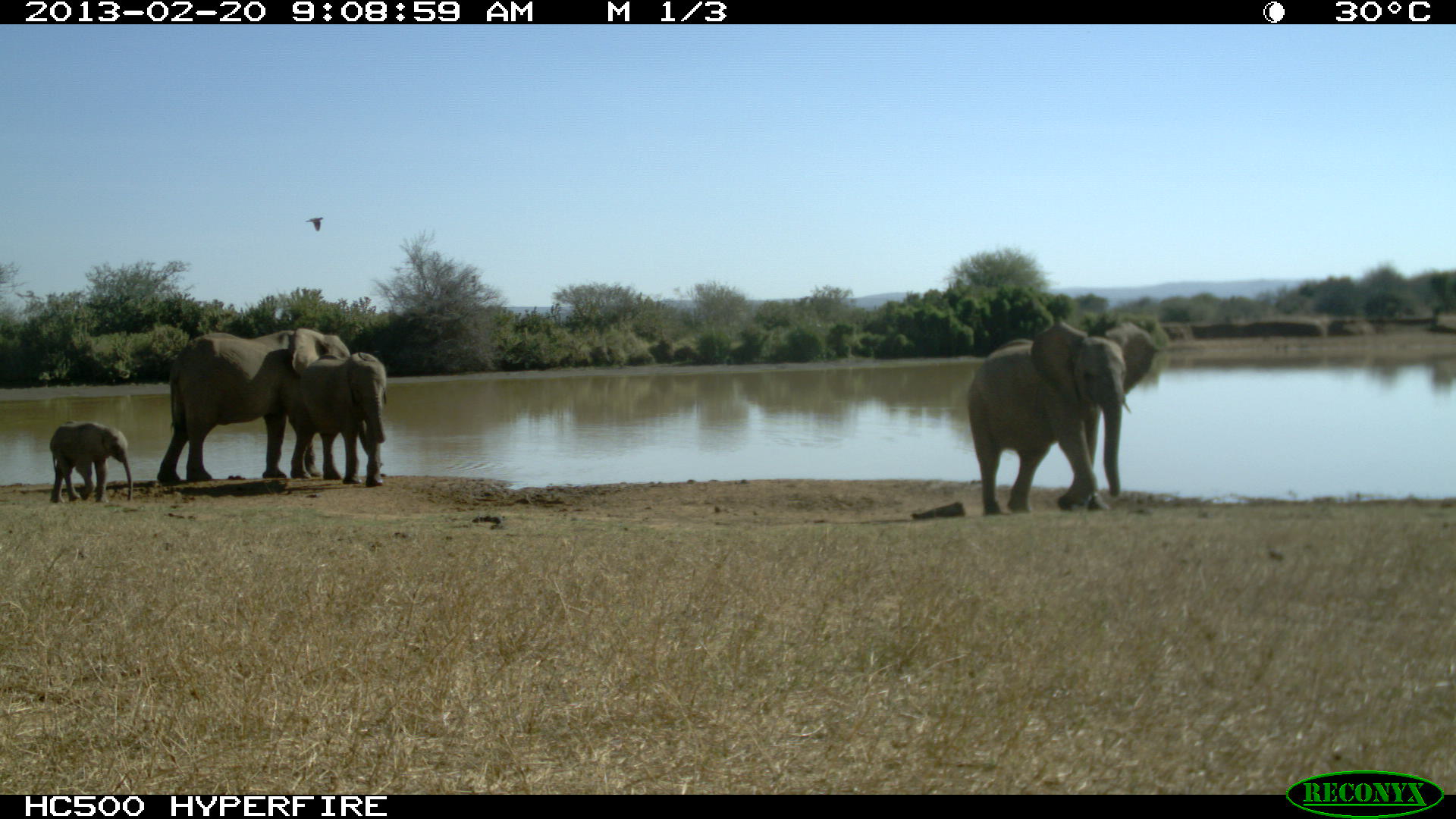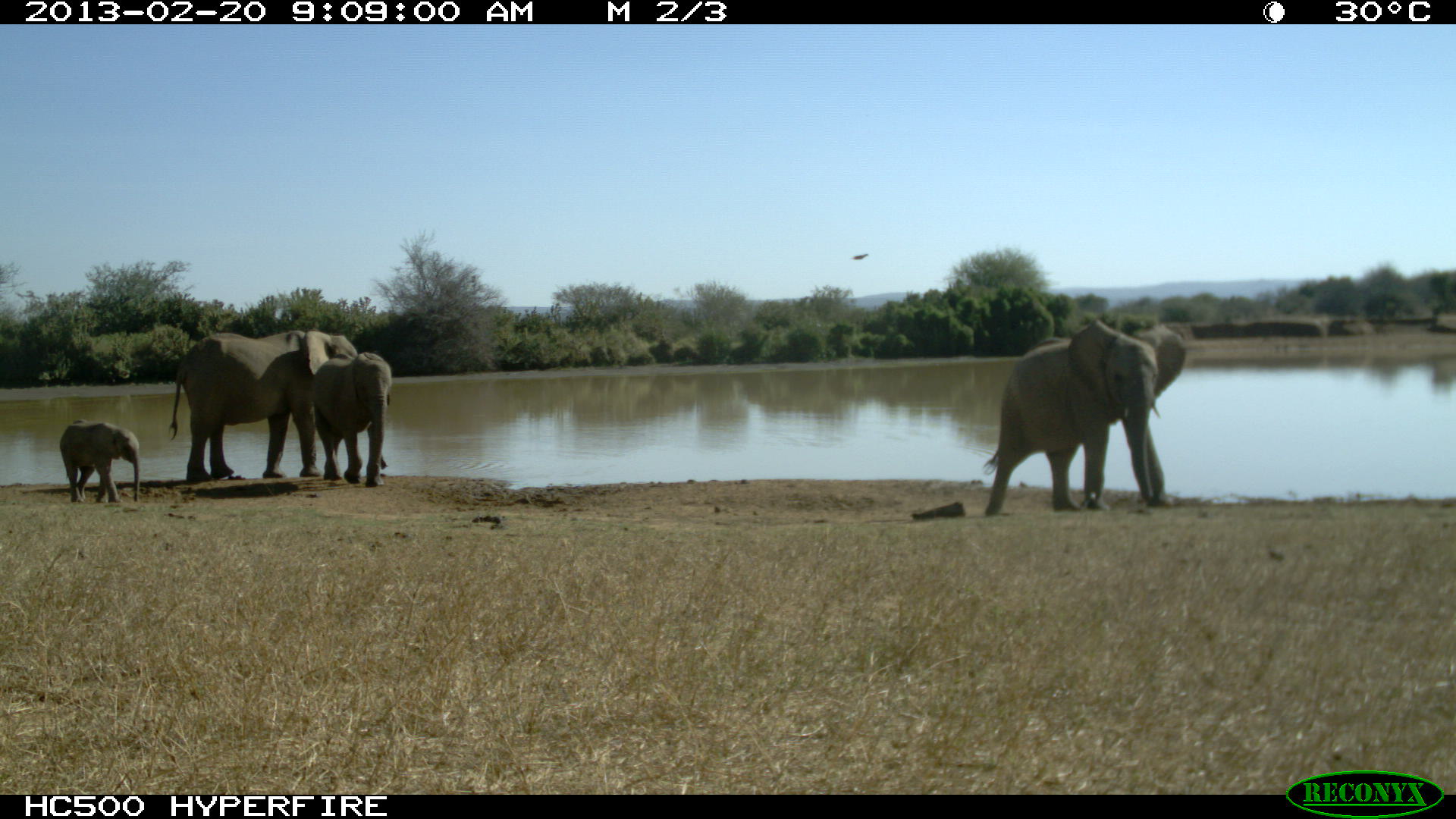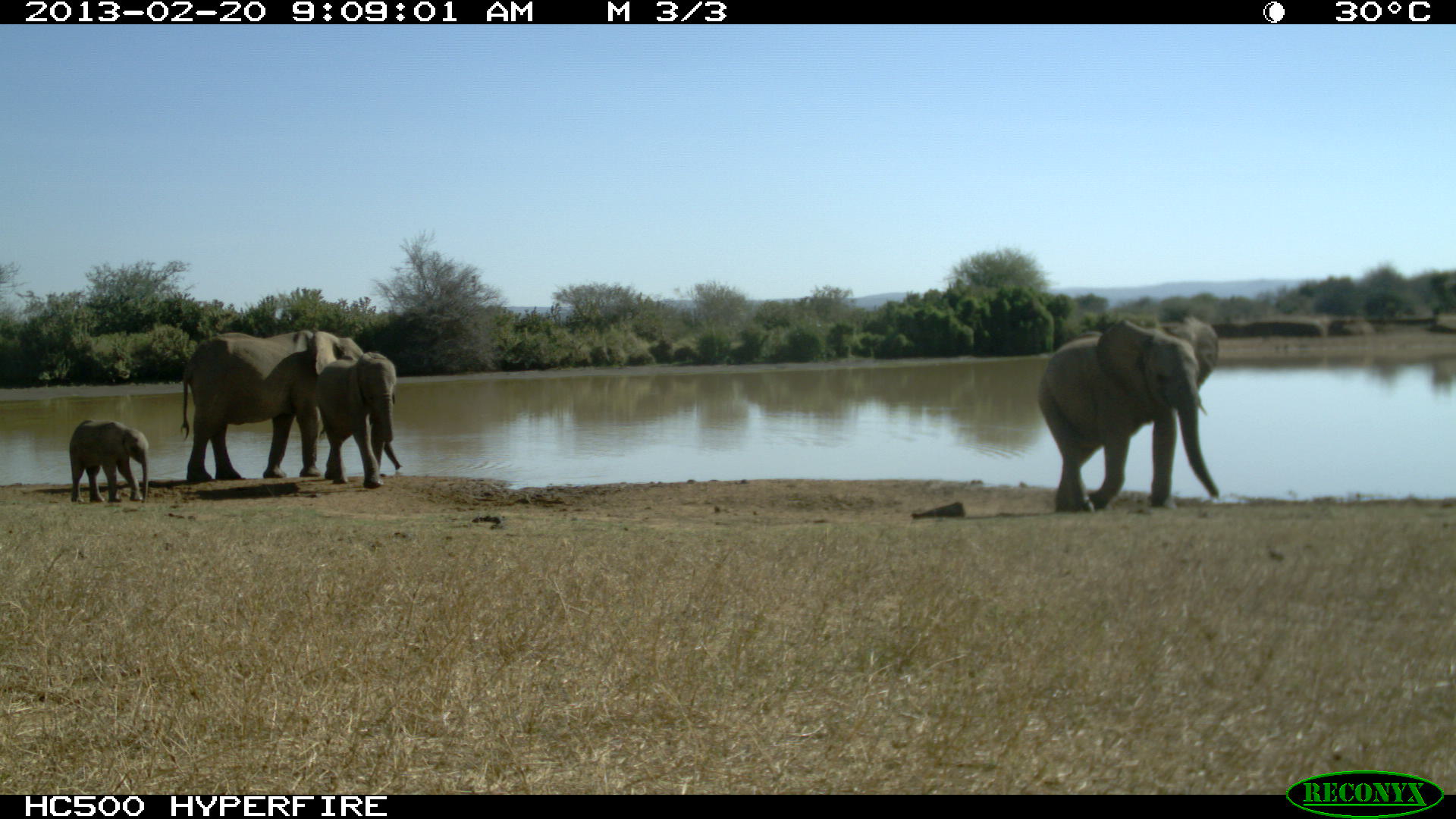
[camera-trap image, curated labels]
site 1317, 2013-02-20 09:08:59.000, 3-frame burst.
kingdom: Animalia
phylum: Chordata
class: Mammalia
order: Proboscidea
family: Elephantidae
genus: Loxodonta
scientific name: Loxodonta africana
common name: african bush elephant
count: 4